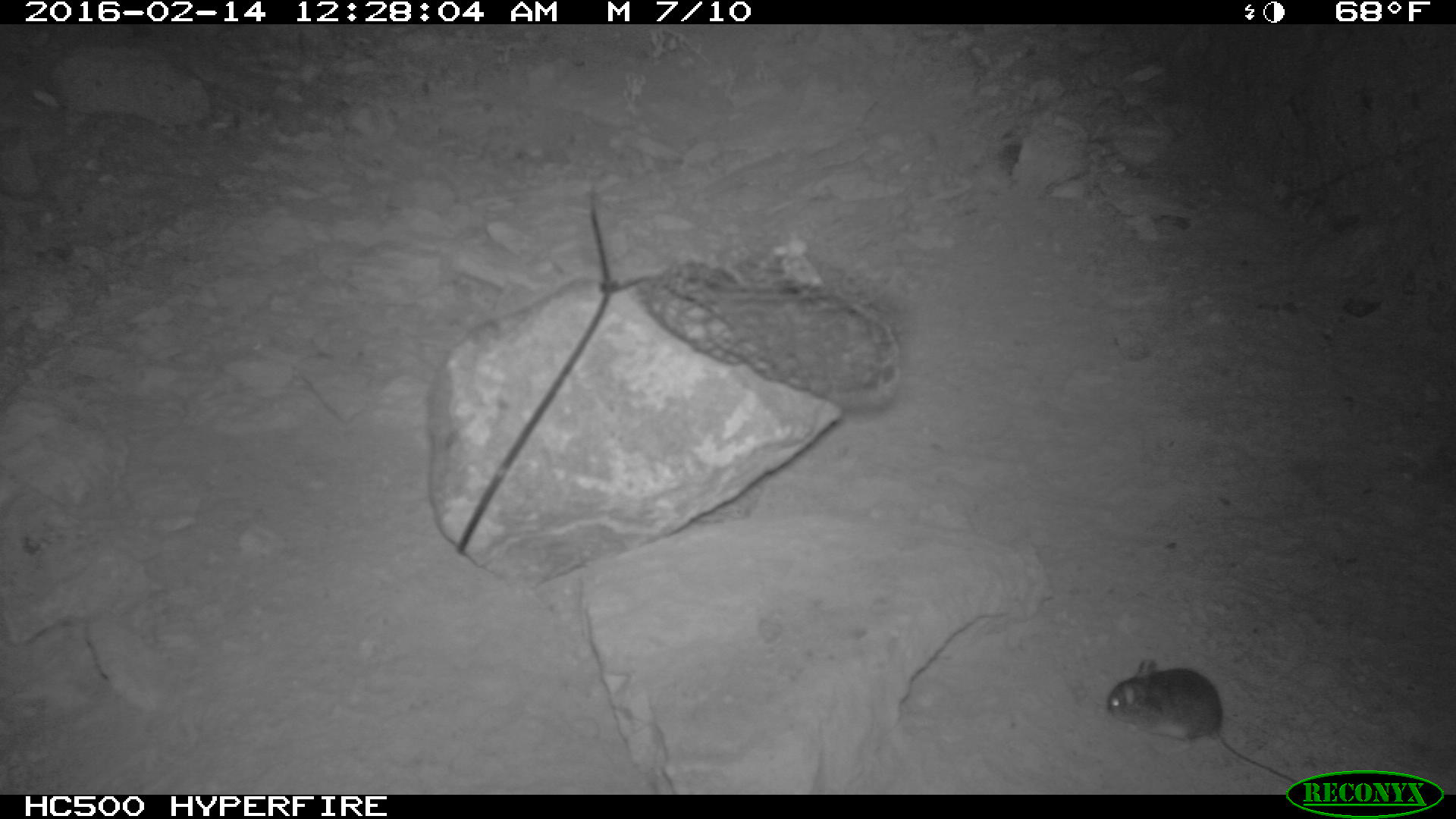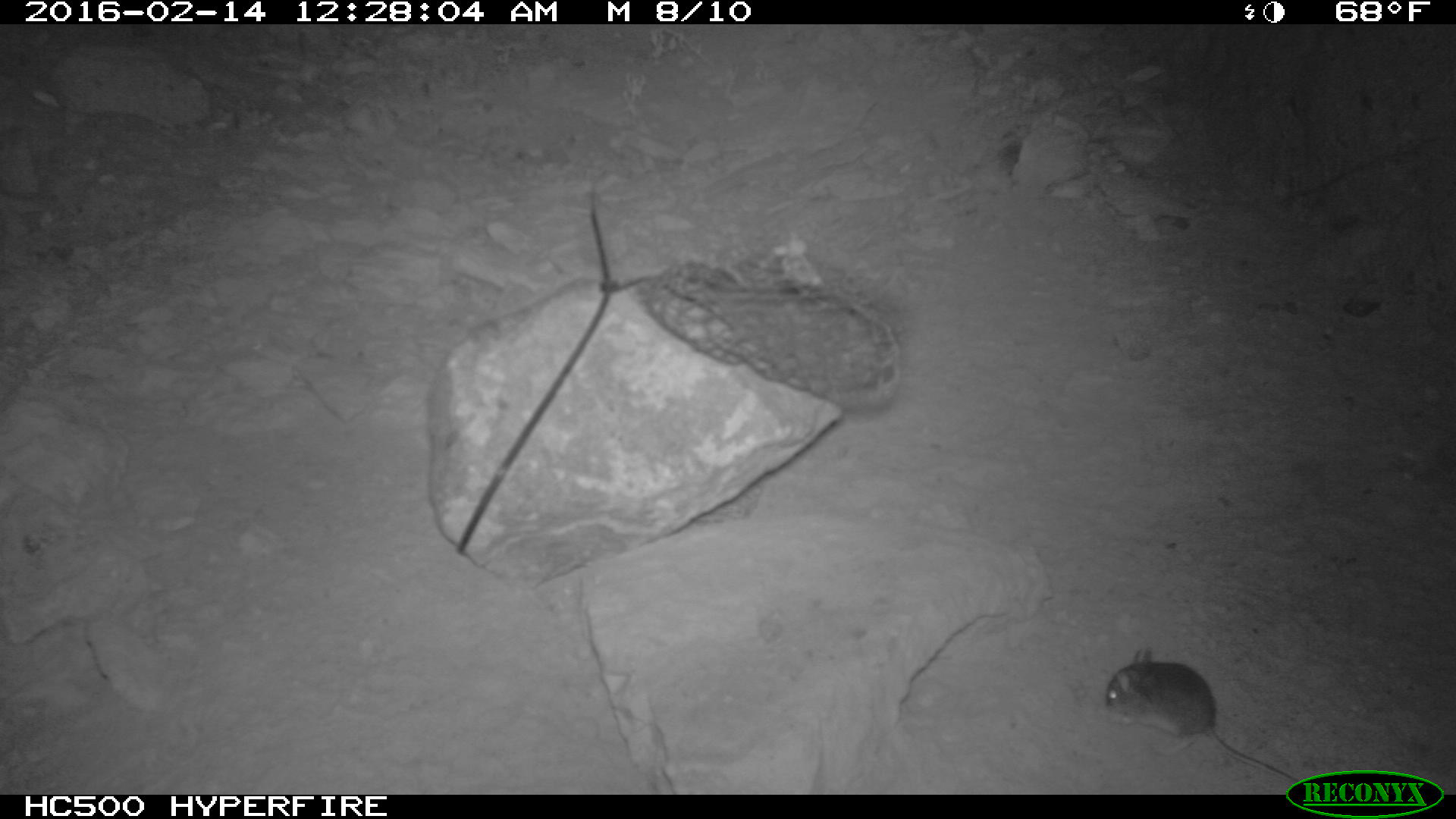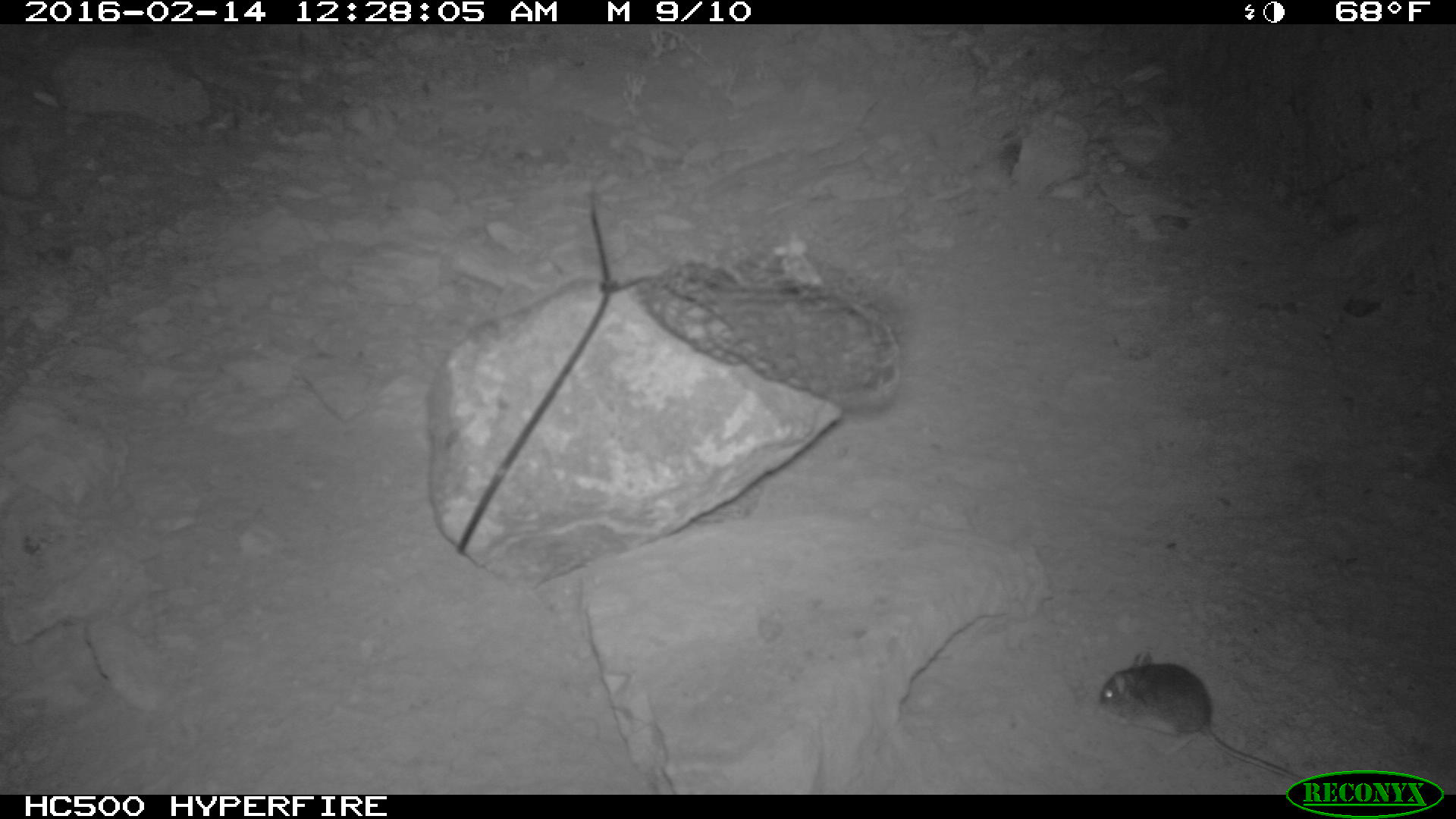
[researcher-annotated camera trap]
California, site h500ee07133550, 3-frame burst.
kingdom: Animalia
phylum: Chordata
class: Mammalia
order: Rodentia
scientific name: Rodentia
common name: rodent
Rodent (Rodentia).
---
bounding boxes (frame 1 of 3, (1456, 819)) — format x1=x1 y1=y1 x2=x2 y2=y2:
rodent: x1=1107 y1=660 x2=1297 y2=782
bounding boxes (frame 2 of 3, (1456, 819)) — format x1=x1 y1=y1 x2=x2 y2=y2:
rodent: x1=1103 y1=645 x2=1298 y2=781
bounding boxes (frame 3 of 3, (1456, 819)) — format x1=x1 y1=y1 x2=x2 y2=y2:
rodent: x1=1096 y1=649 x2=1305 y2=779